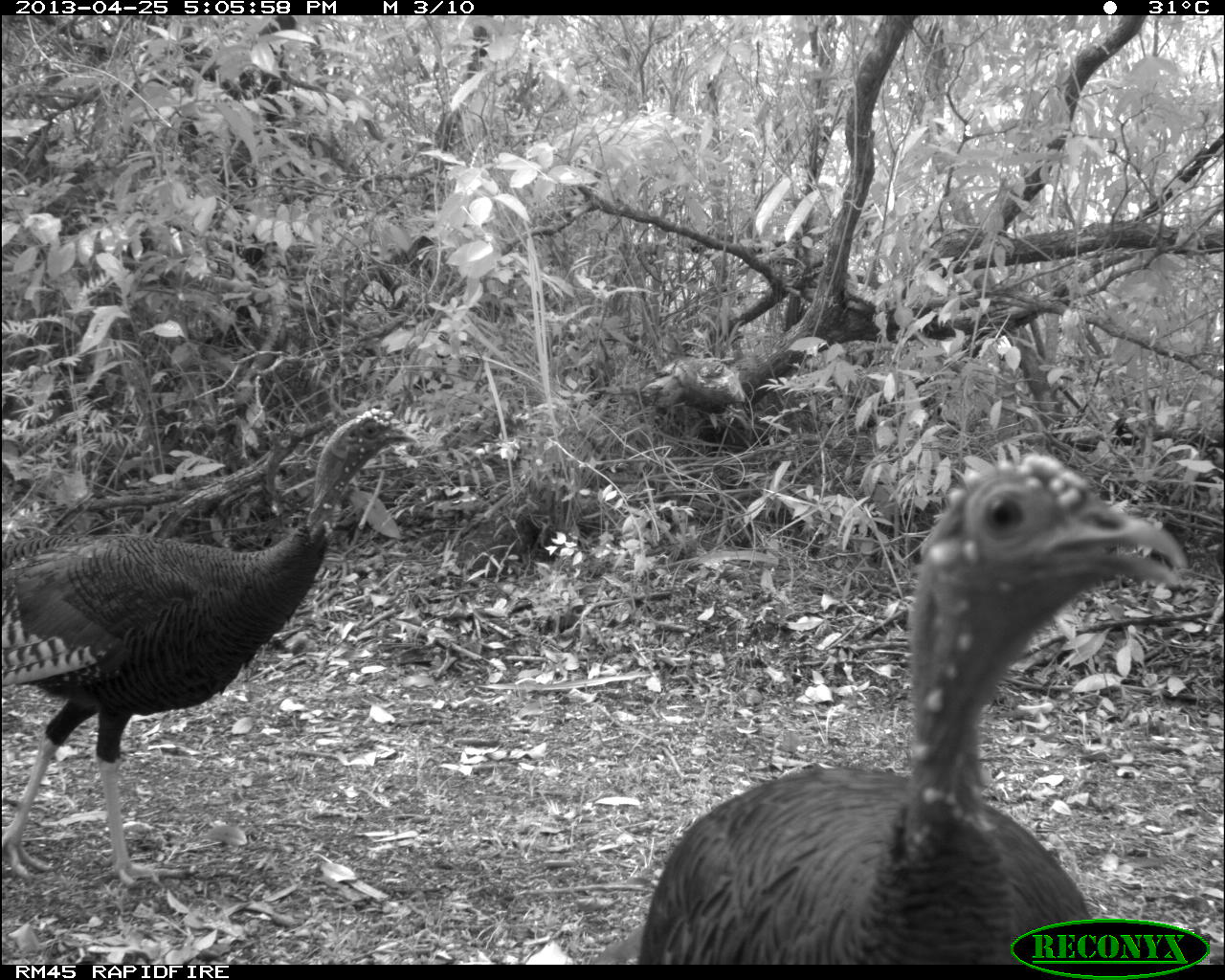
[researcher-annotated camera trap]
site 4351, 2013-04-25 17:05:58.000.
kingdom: Animalia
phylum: Chordata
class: Aves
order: Galliformes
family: Phasianidae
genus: Meleagris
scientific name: Meleagris ocellata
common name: ocellated turkey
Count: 3.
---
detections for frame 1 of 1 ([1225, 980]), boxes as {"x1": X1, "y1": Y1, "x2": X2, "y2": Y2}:
meleagris ocellata: {"x1": 636, "y1": 455, "x2": 1186, "y2": 963}; {"x1": 0, "y1": 406, "x2": 416, "y2": 888}